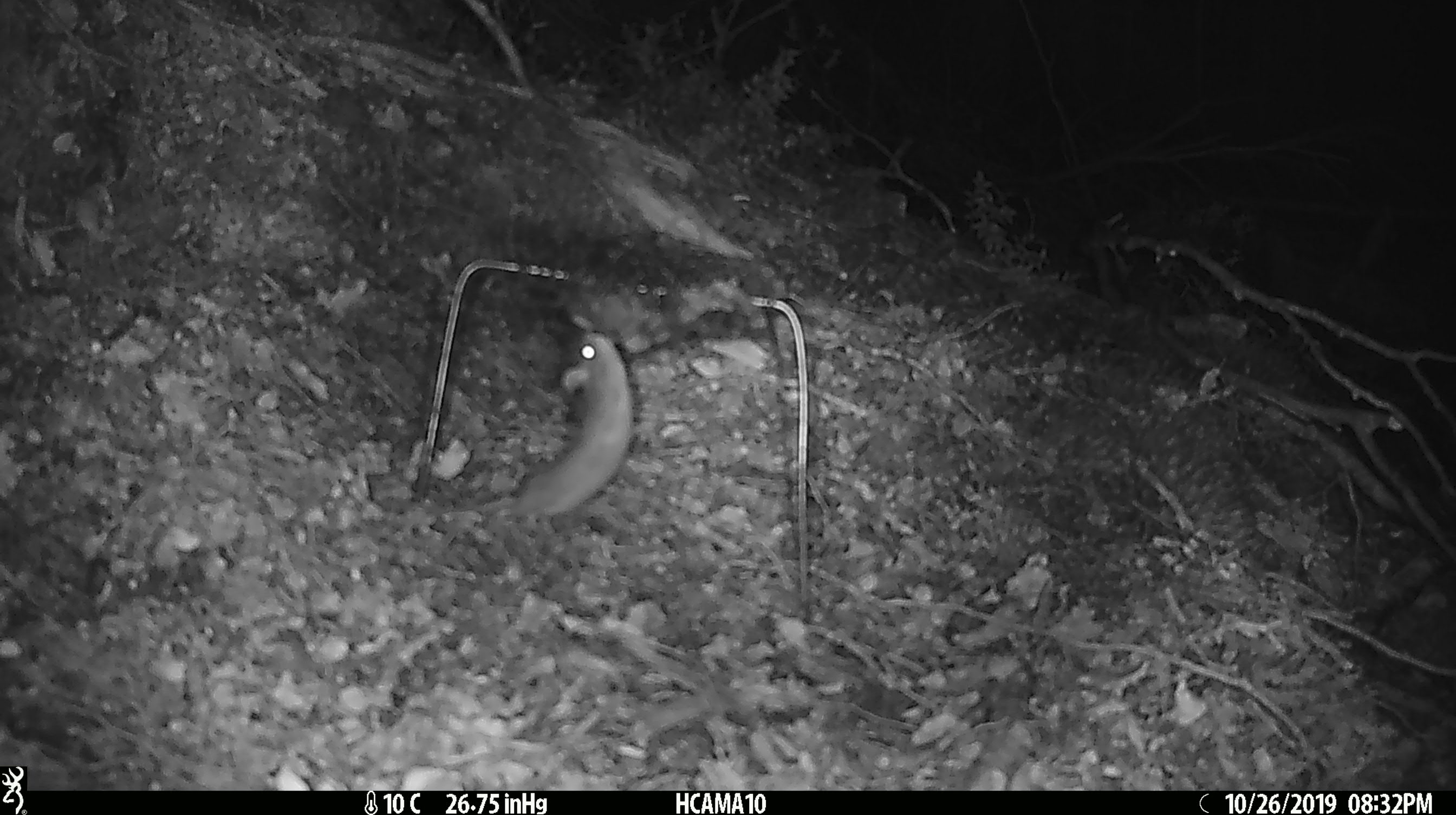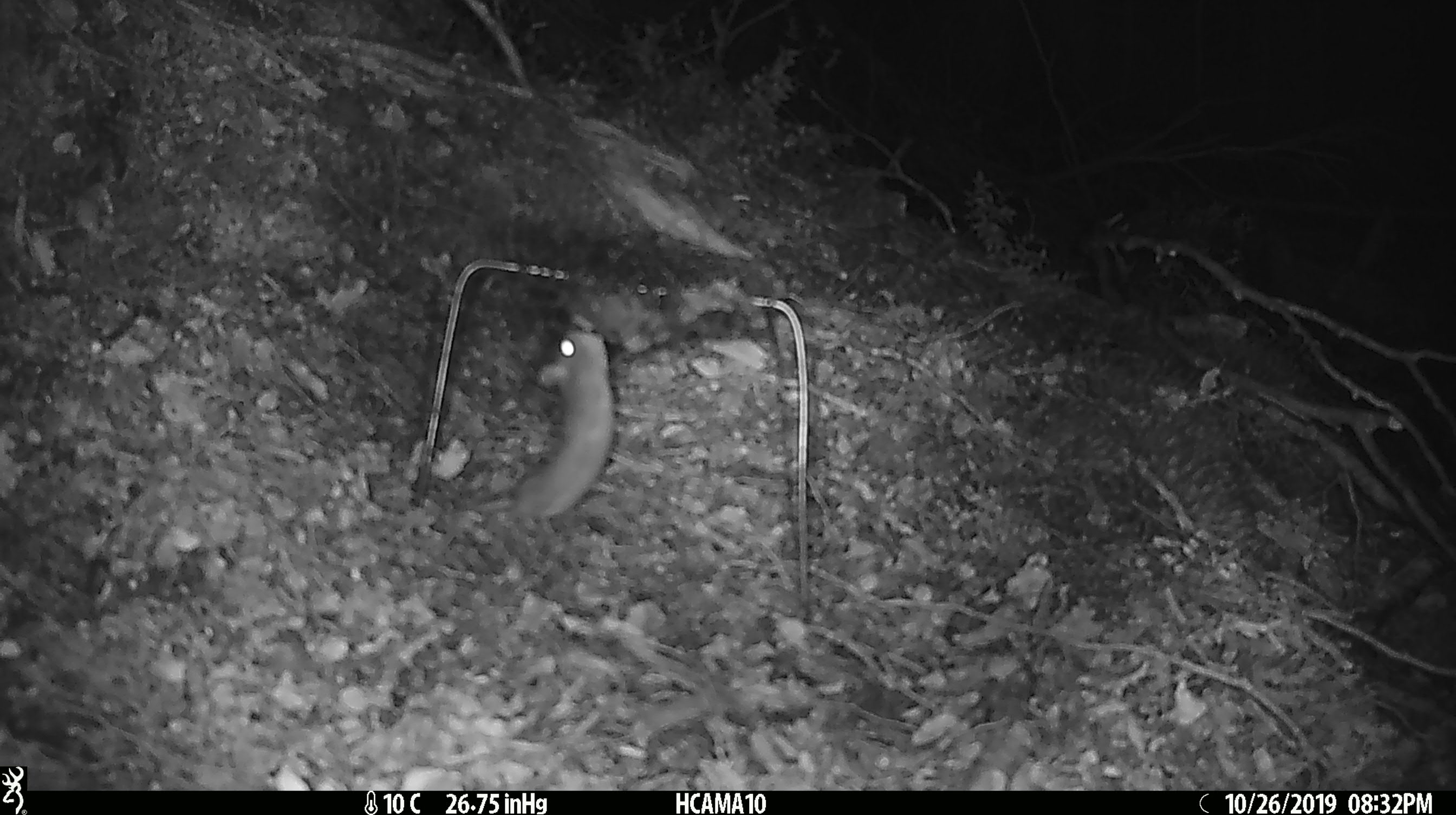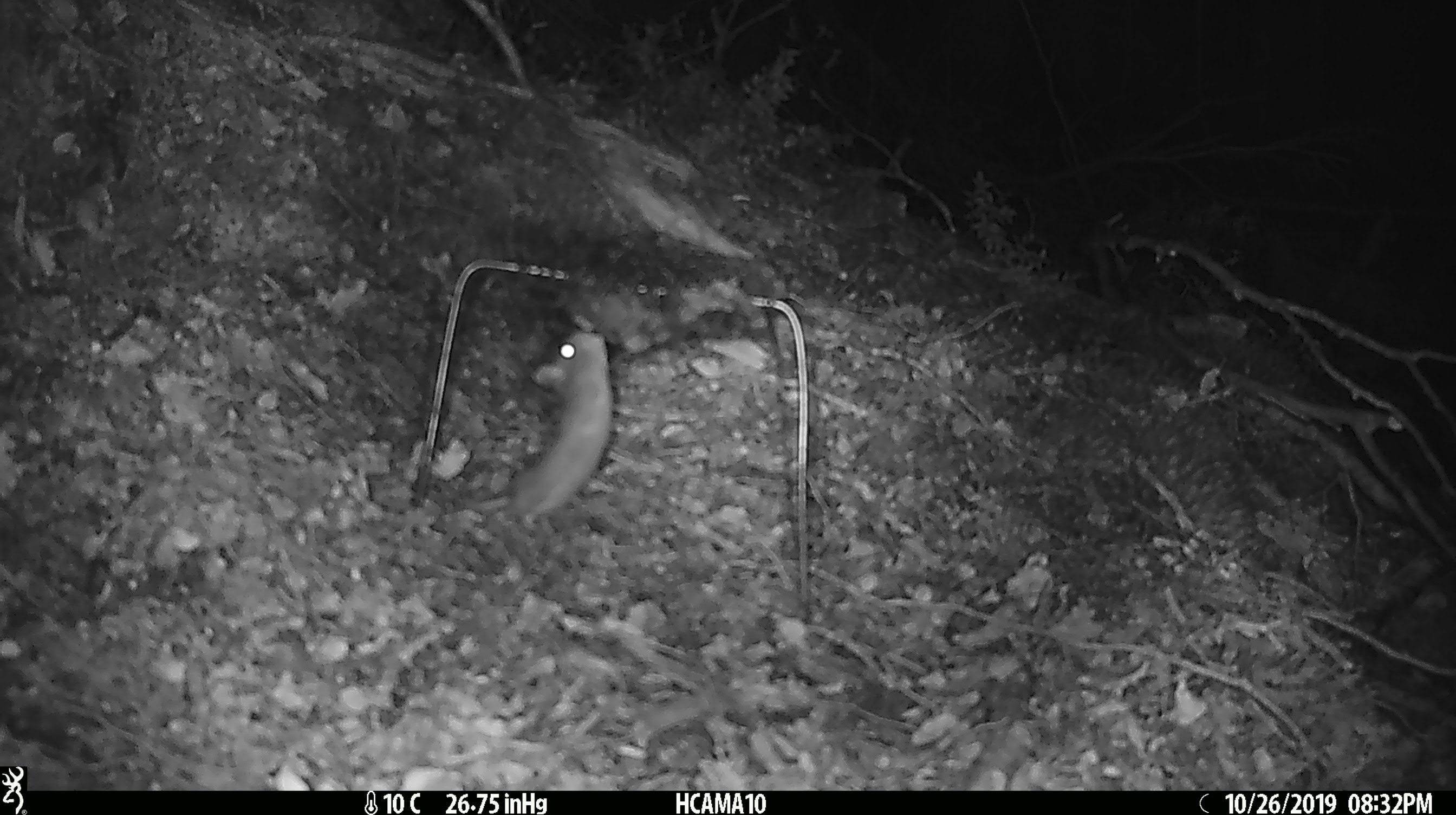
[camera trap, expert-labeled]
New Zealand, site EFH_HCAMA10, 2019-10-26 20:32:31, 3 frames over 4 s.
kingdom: Animalia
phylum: Chordata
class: Mammalia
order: Rodentia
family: Muridae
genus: Mus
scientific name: Mus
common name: mouse